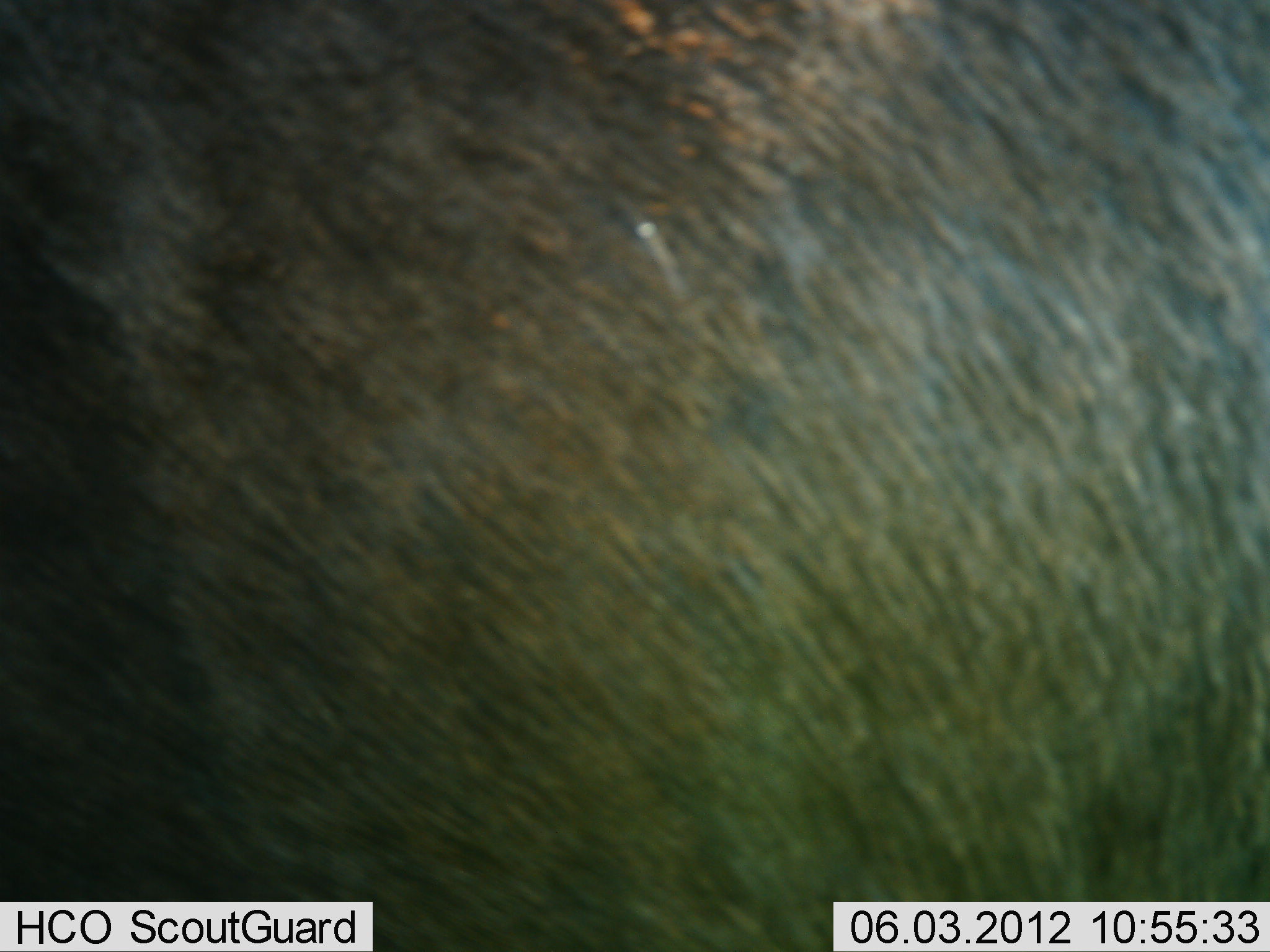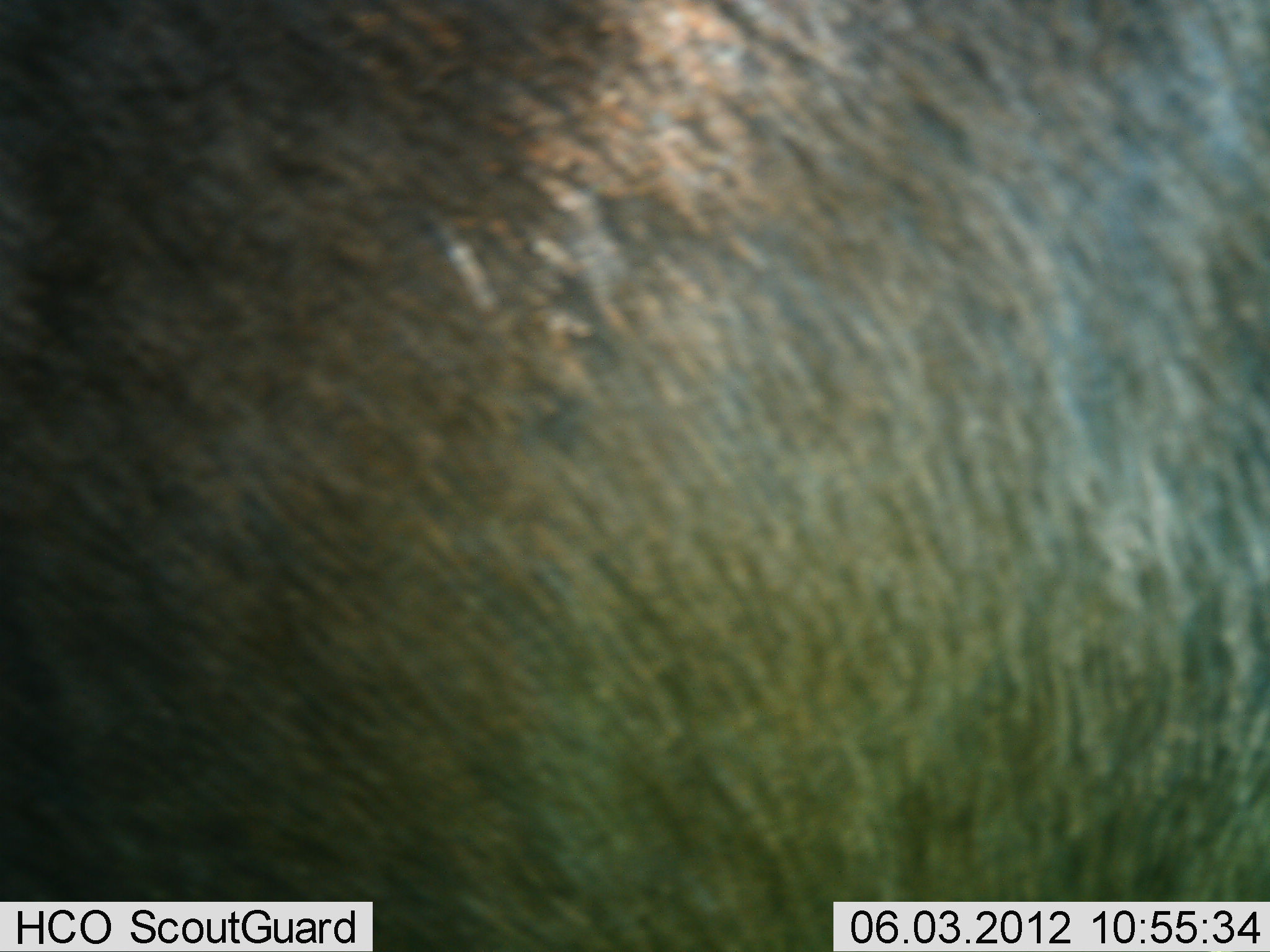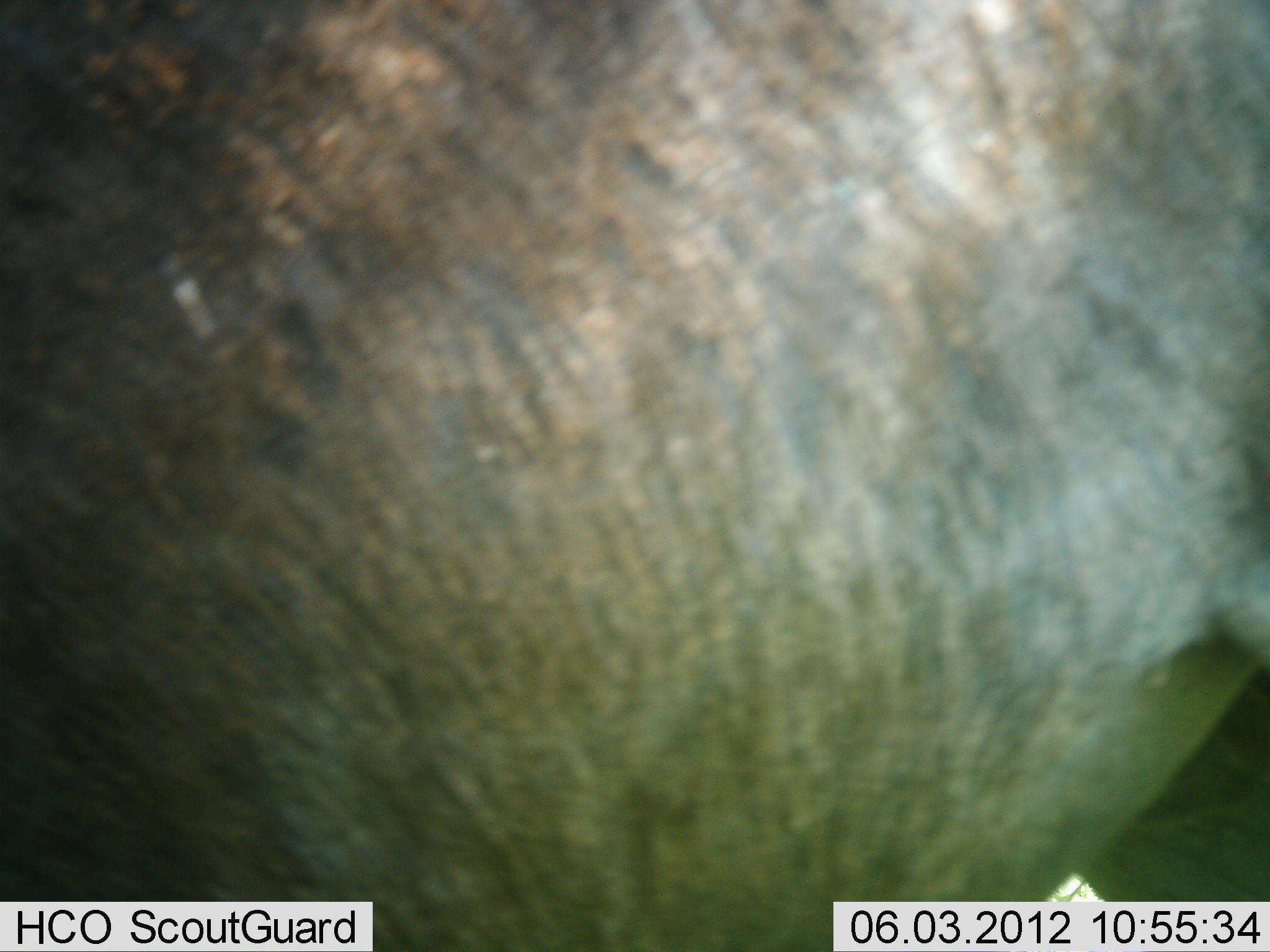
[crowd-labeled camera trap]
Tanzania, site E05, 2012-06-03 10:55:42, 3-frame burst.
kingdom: Animalia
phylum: Chordata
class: Mammalia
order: Artiodactyla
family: Bovidae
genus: Connochaetes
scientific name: Connochaetes taurinus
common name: blue wildebeest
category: wildebeest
Wildebeest (blue wildebeest) (Connochaetes taurinus), count 1. Behavior (volunteer vote fractions): standing 80%, resting 0%, moving 20%, interacting 0%. Young present (vote fraction): 0%. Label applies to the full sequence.